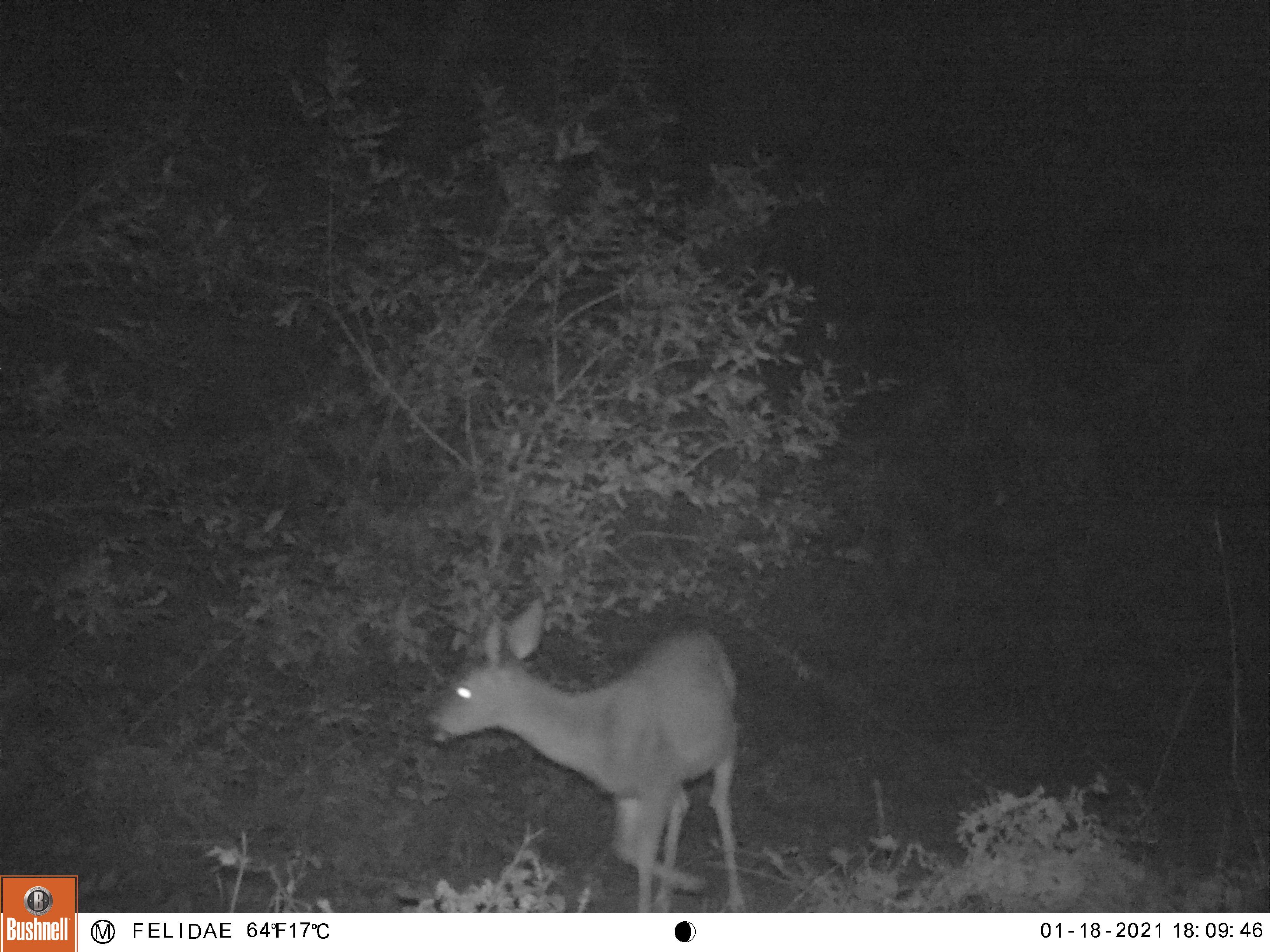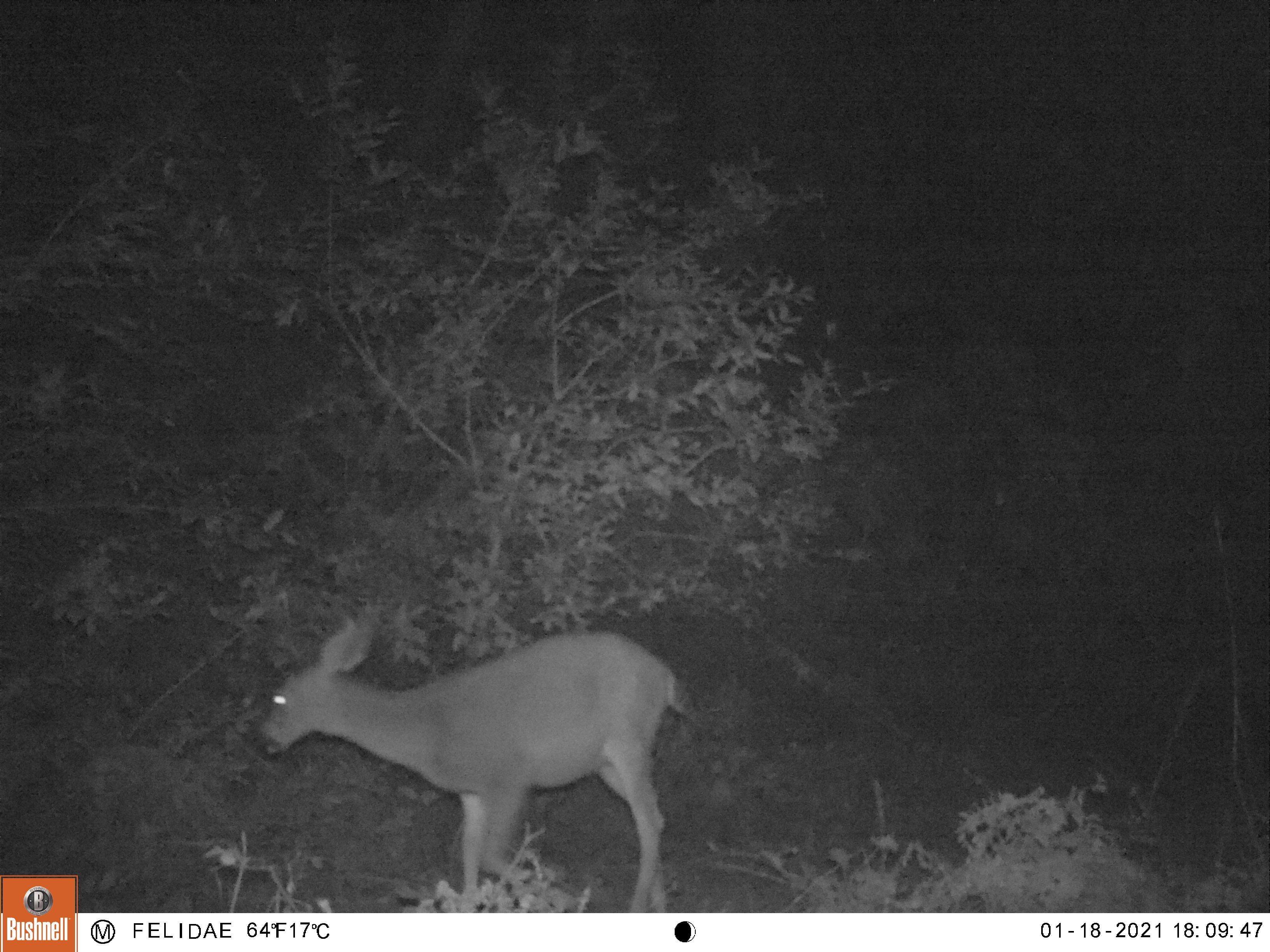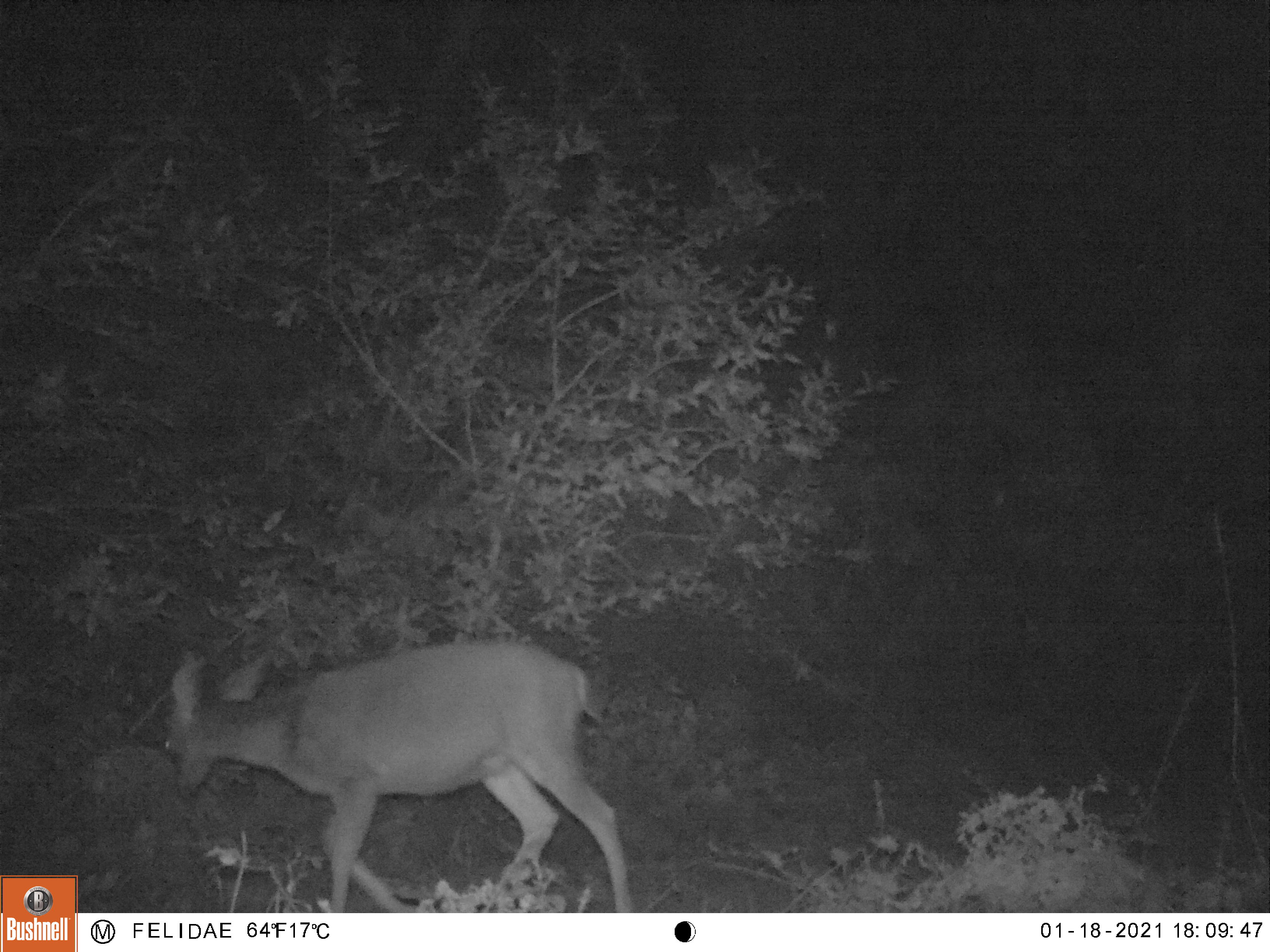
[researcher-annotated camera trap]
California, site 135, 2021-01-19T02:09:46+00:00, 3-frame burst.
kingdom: Animalia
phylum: Chordata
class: Mammalia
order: Artiodactyla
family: Cervidae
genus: Odocoileus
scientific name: Odocoileus hemionus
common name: mule deer